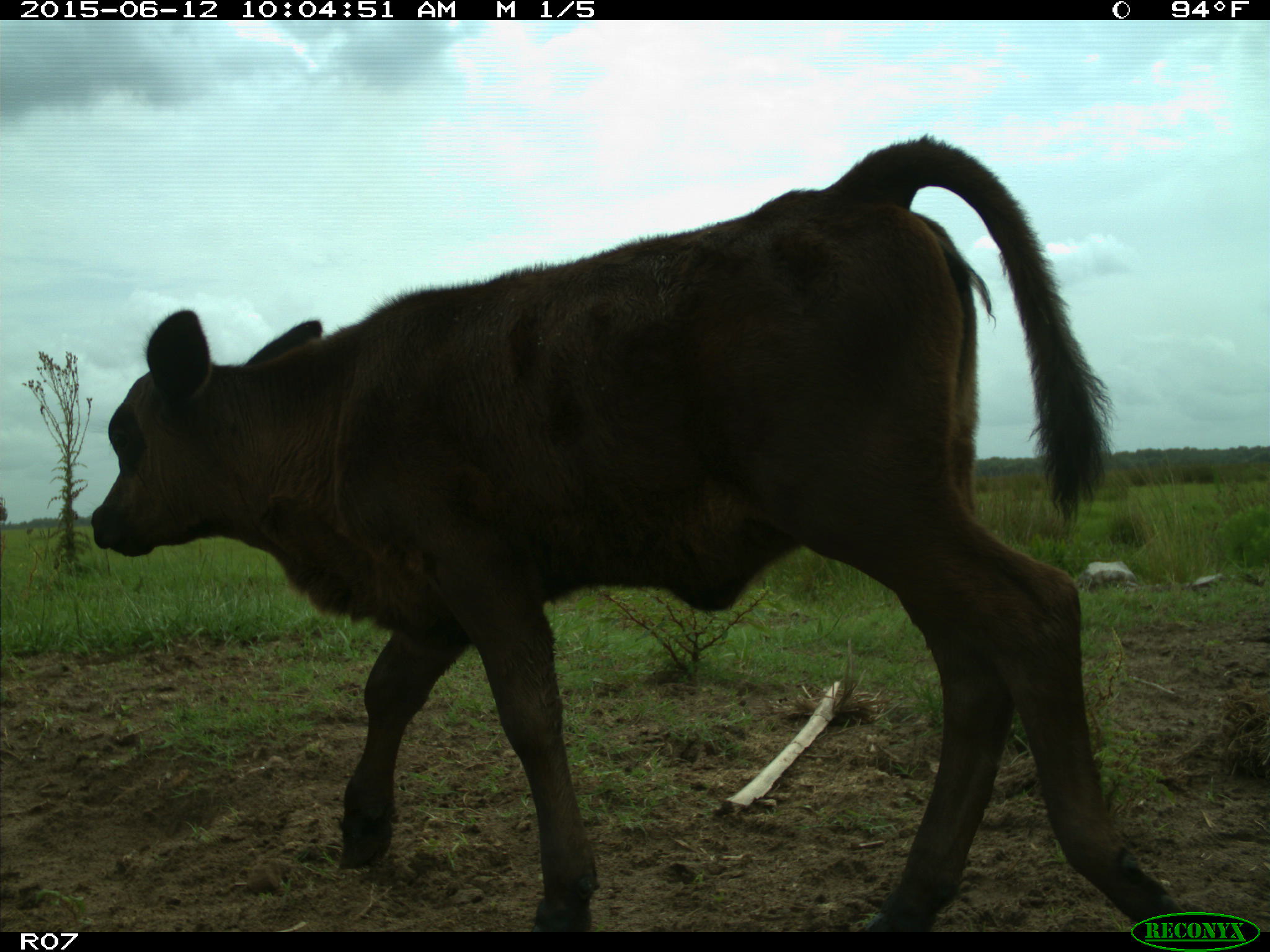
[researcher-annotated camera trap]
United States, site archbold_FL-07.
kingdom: Animalia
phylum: Chordata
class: Mammalia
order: Artiodactyla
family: Bovidae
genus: Bos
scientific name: Bos taurus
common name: domestic cow